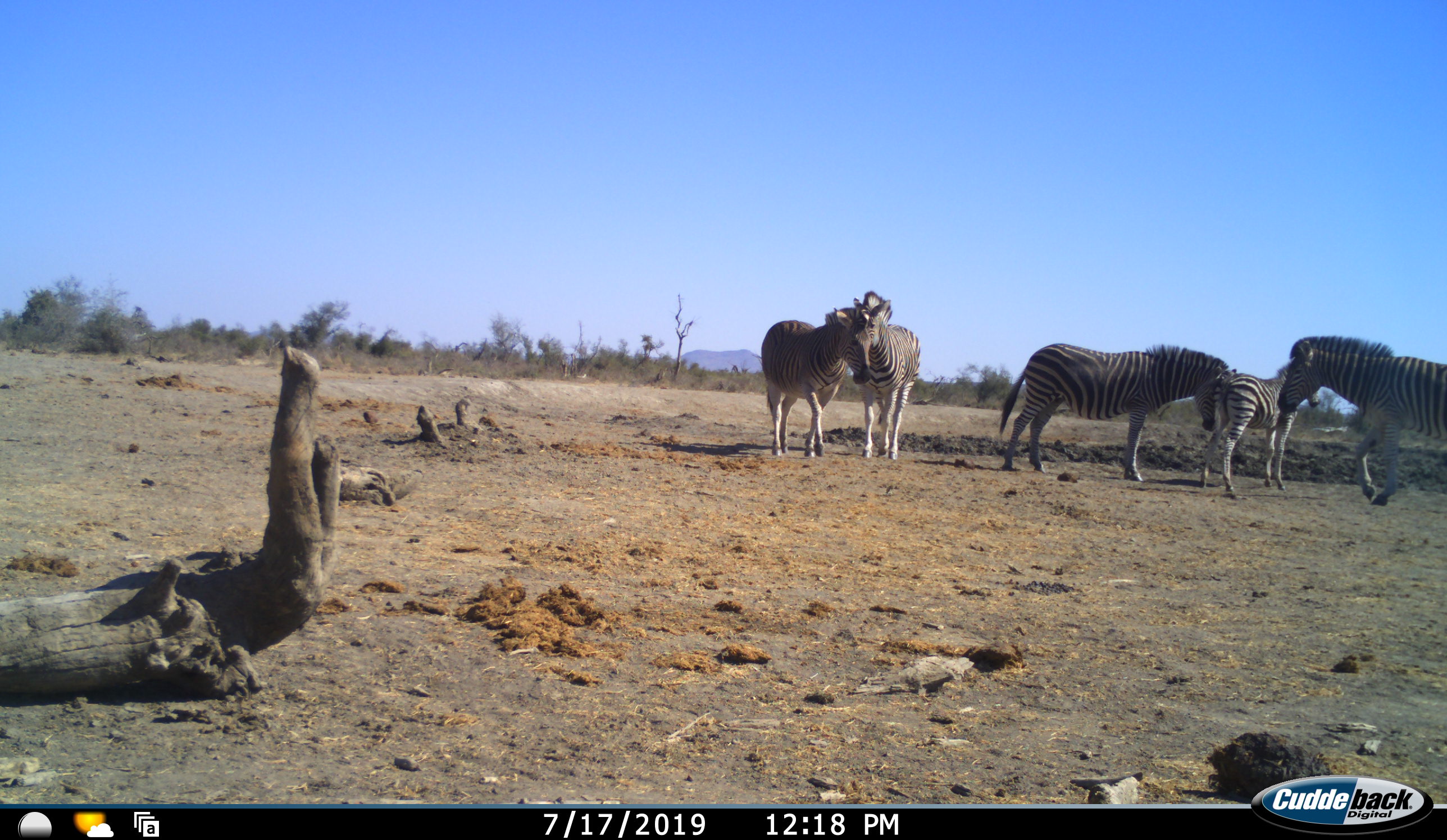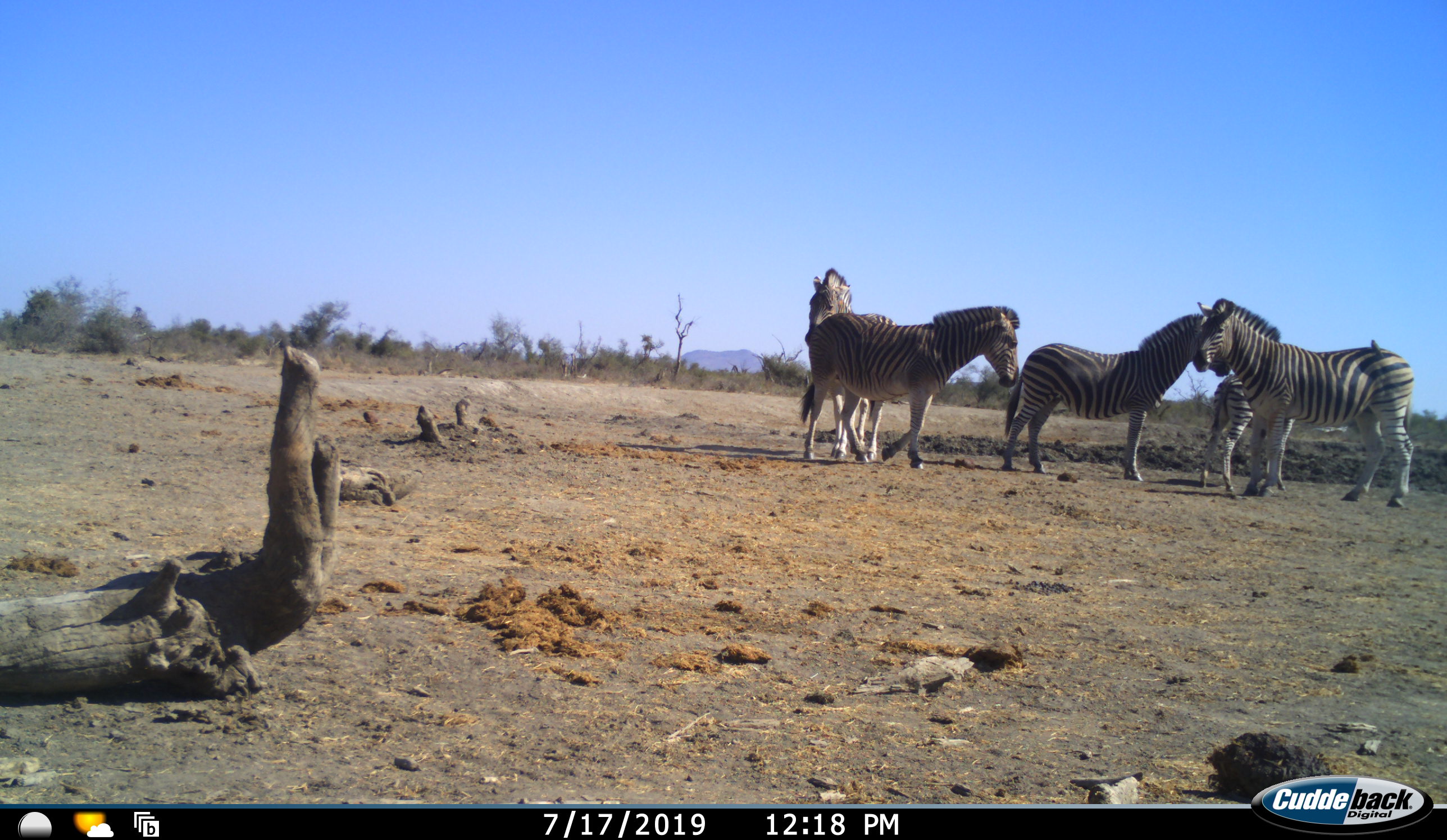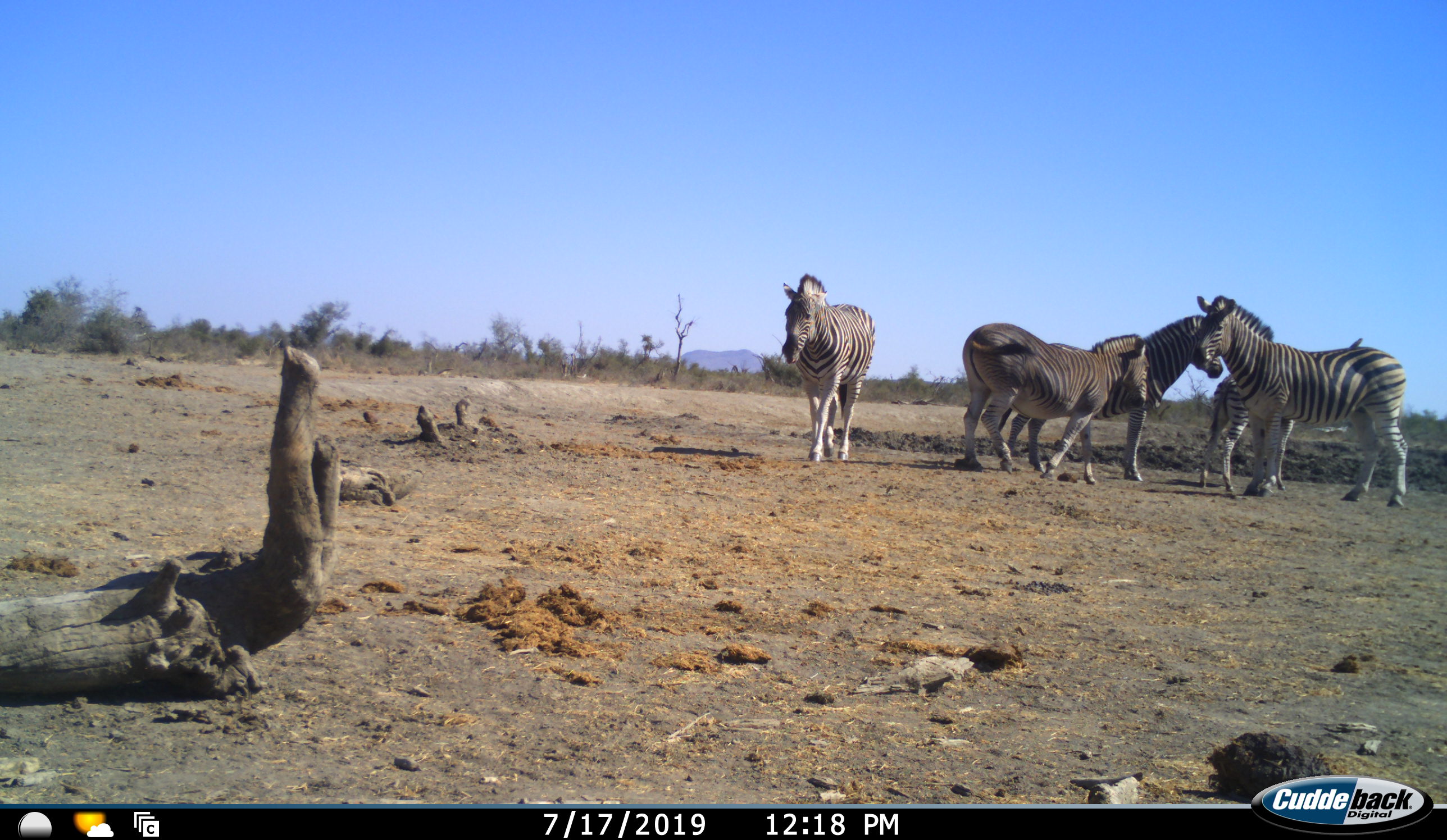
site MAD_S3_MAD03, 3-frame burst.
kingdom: Animalia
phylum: Chordata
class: Mammalia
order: Perissodactyla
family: Equidae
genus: Equus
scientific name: Equus quagga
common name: plains zebra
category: zebraplains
Zebraplains (plains zebra) (Equus quagga), count 5. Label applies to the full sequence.